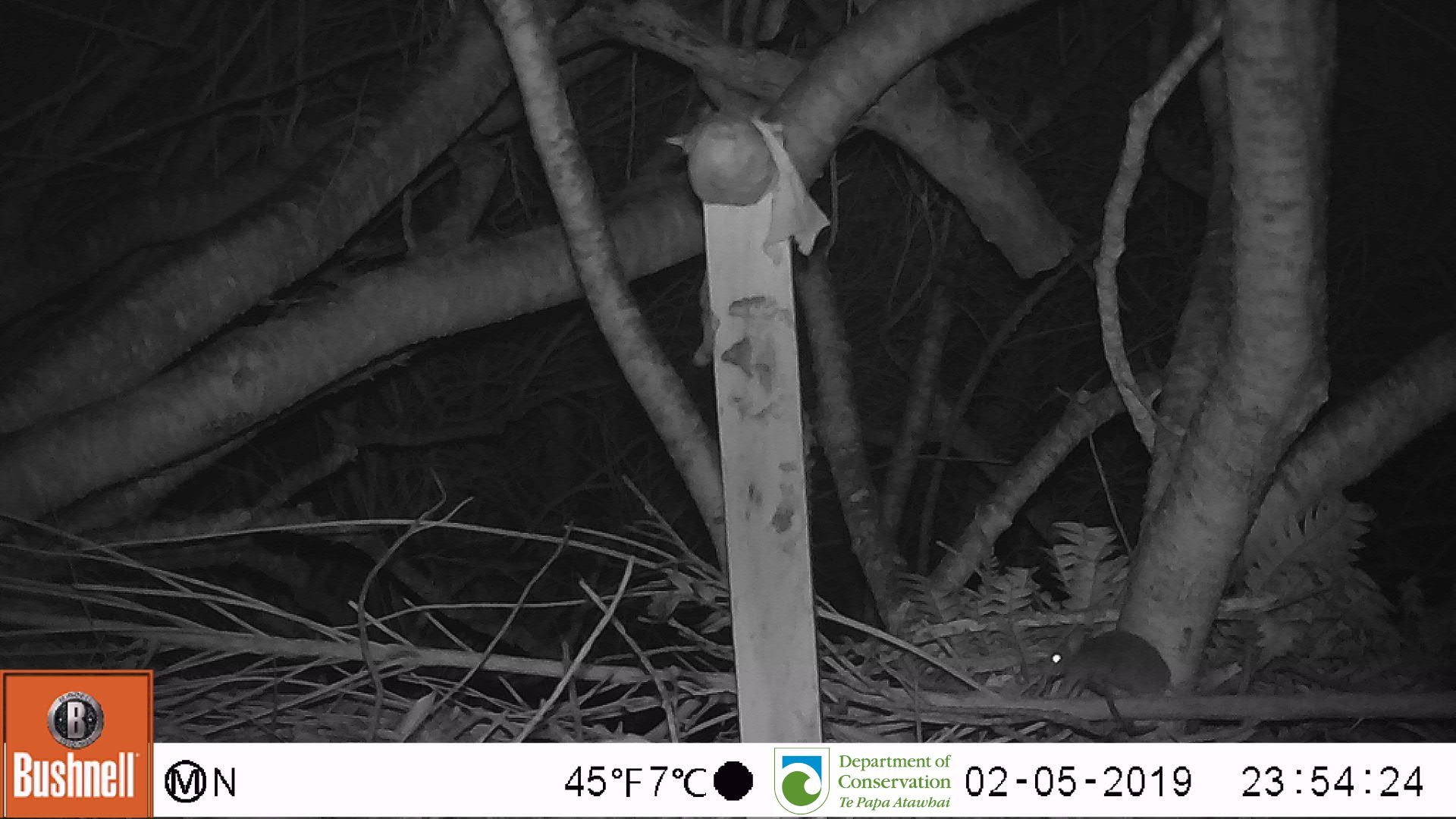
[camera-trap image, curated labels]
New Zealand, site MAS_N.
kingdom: Animalia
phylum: Chordata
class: Mammalia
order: Rodentia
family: Muridae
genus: Mus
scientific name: Mus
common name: mouse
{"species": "mouse (Mus)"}